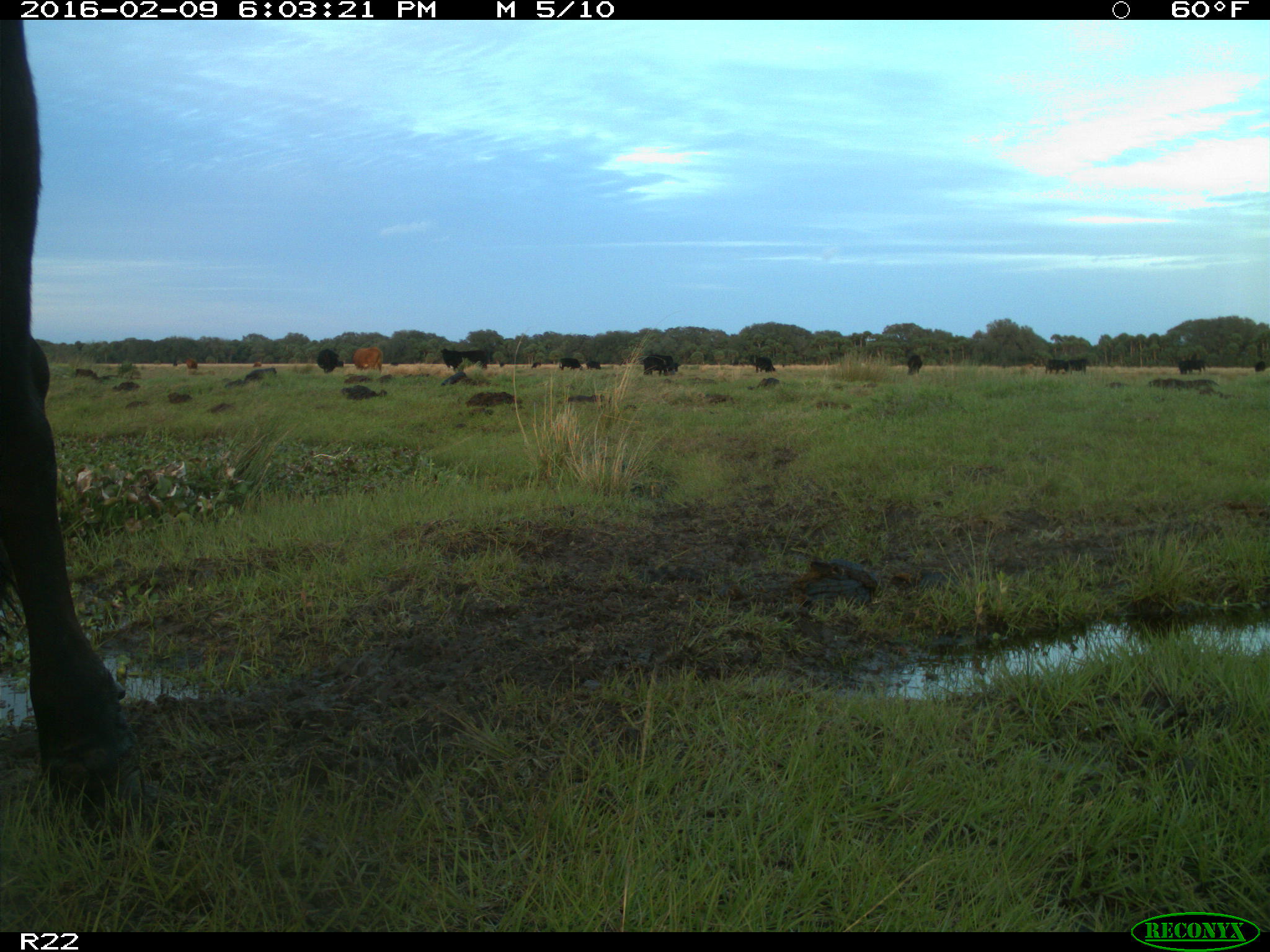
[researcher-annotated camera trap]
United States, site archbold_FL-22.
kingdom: Animalia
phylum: Chordata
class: Mammalia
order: Artiodactyla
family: Bovidae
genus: Bos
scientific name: Bos taurus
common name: domestic cow